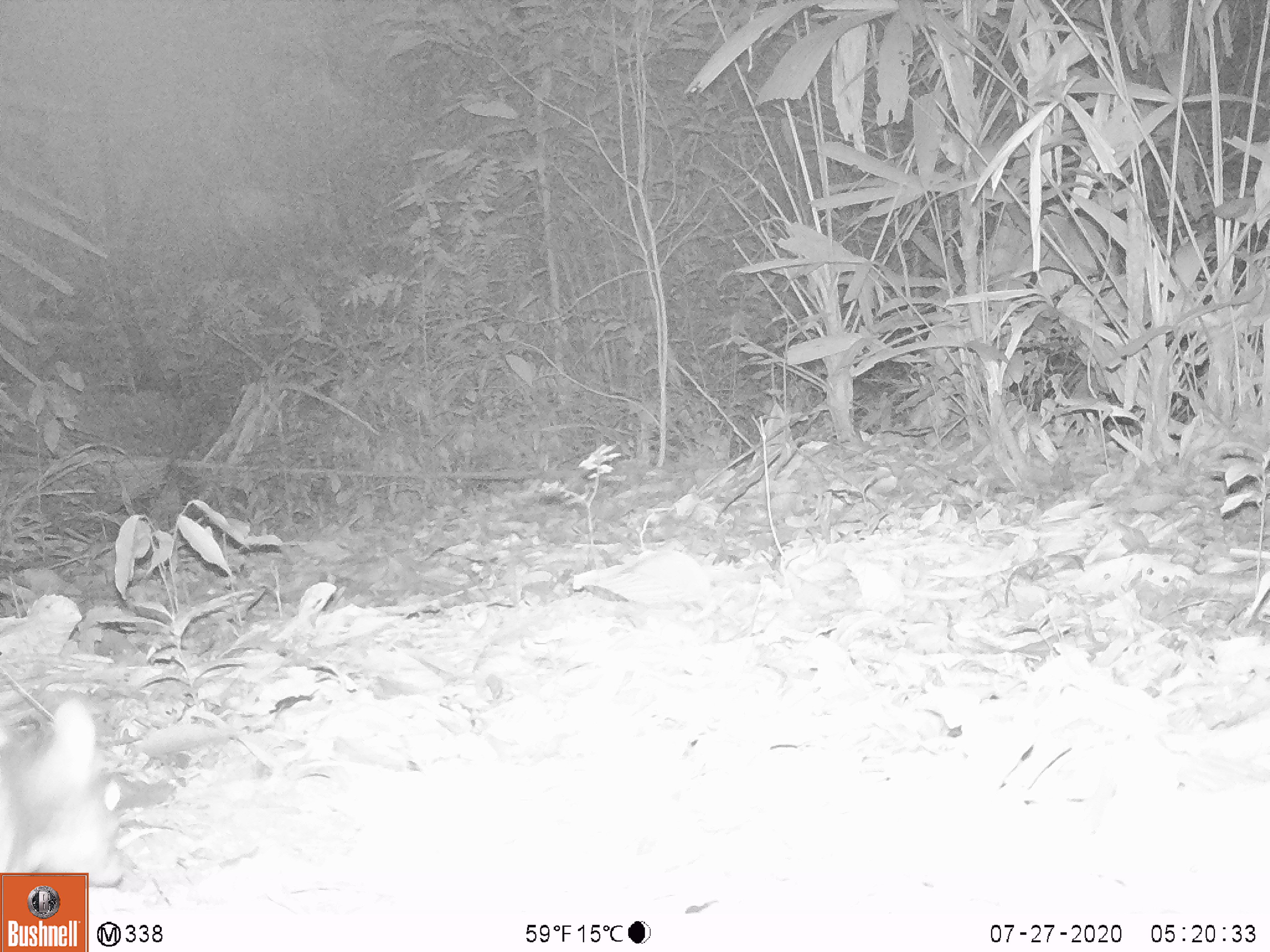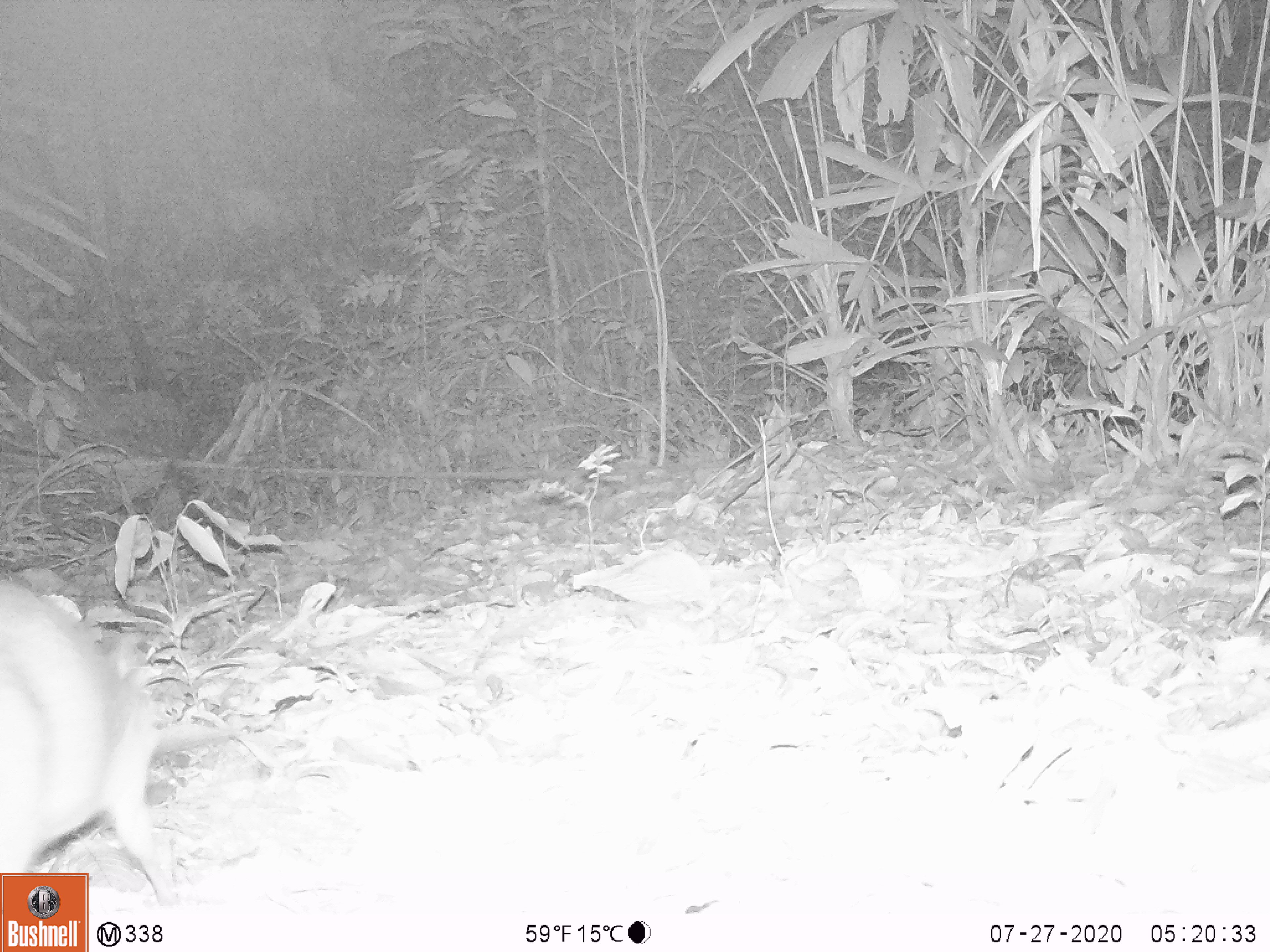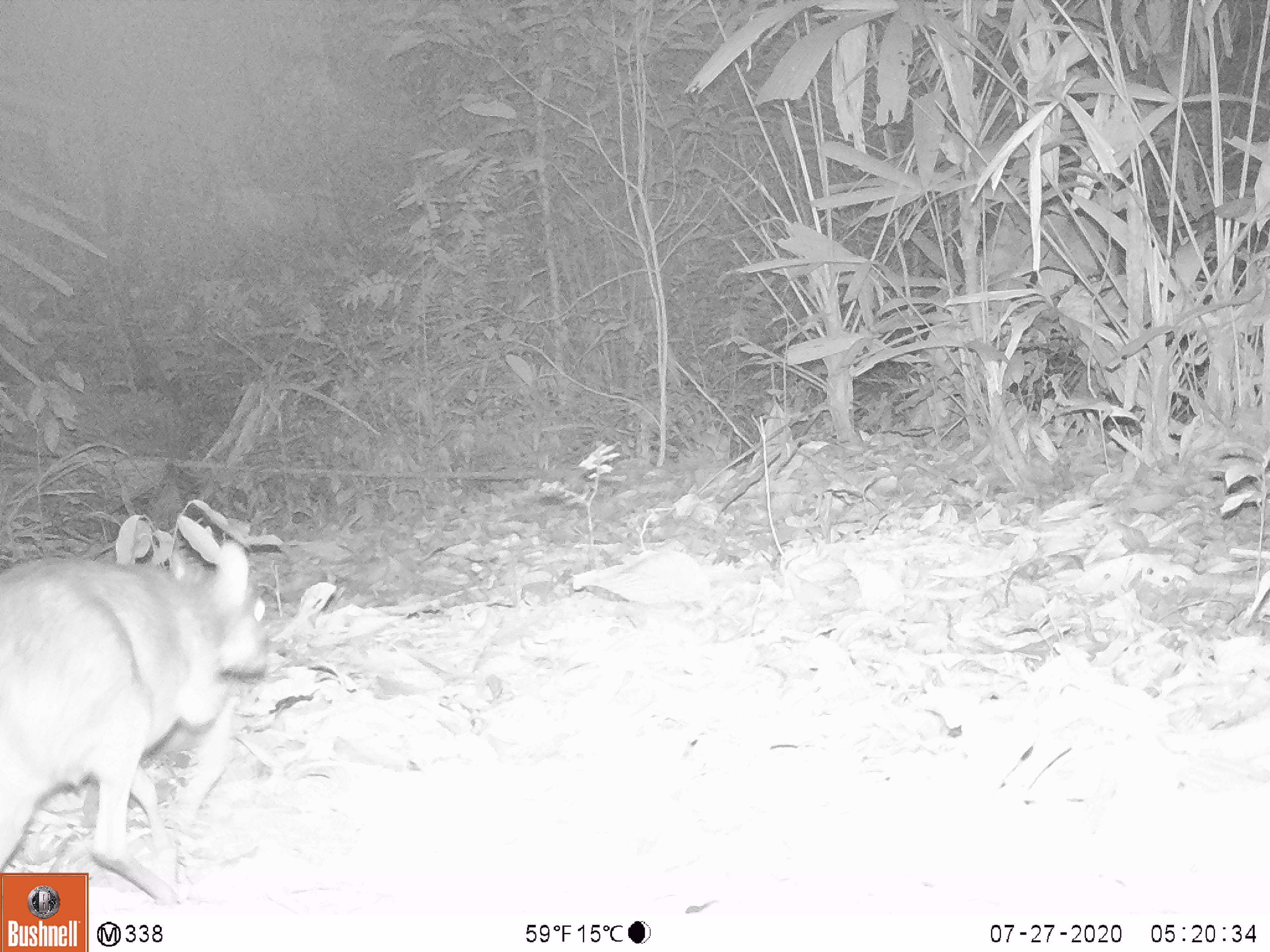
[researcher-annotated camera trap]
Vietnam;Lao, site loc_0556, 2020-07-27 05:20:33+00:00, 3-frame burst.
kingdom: Animalia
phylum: Chordata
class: Mammalia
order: Artiodactyla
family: Tragulidae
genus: Moschiola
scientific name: Moschiola meminna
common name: chevrotain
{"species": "chevrotain (Moschiola meminna)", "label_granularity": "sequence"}